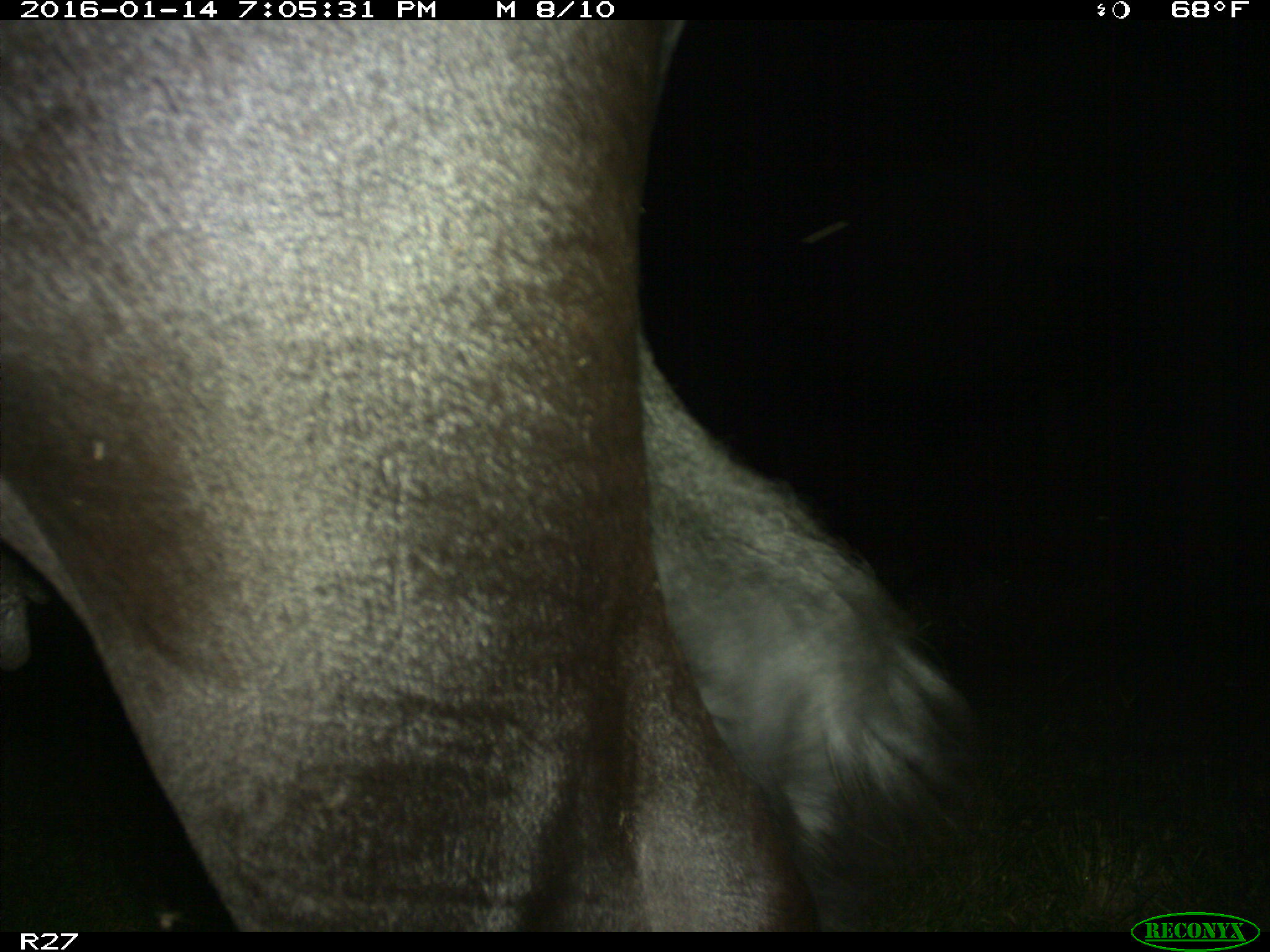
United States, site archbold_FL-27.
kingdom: Animalia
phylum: Chordata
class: Mammalia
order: Artiodactyla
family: Bovidae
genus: Bos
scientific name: Bos taurus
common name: domestic cow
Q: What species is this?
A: Bos taurus (domestic cow).